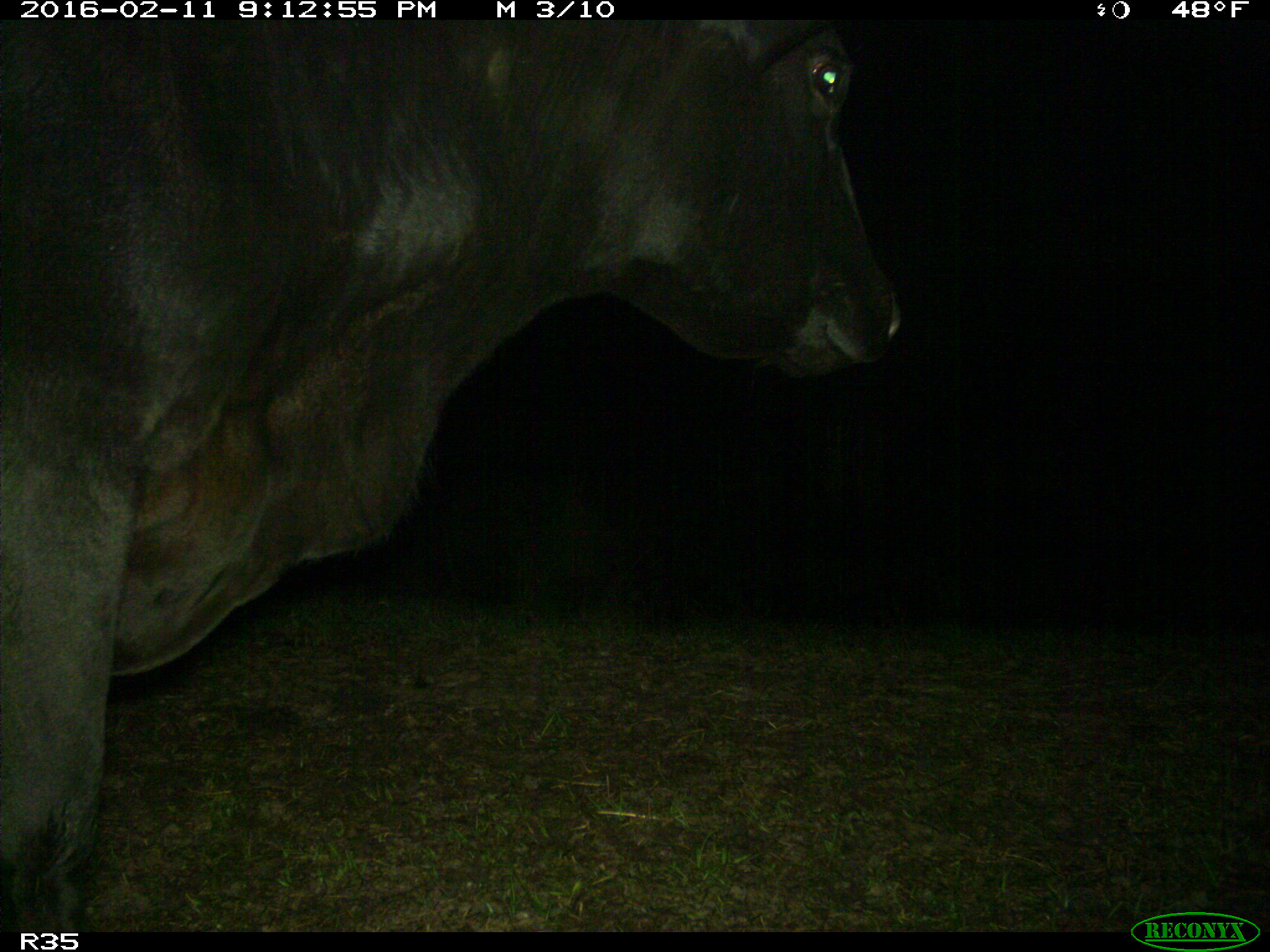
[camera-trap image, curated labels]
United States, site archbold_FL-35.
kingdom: Animalia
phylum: Chordata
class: Mammalia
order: Artiodactyla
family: Bovidae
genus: Bos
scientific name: Bos taurus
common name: domestic cow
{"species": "Bos taurus (domestic cow)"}